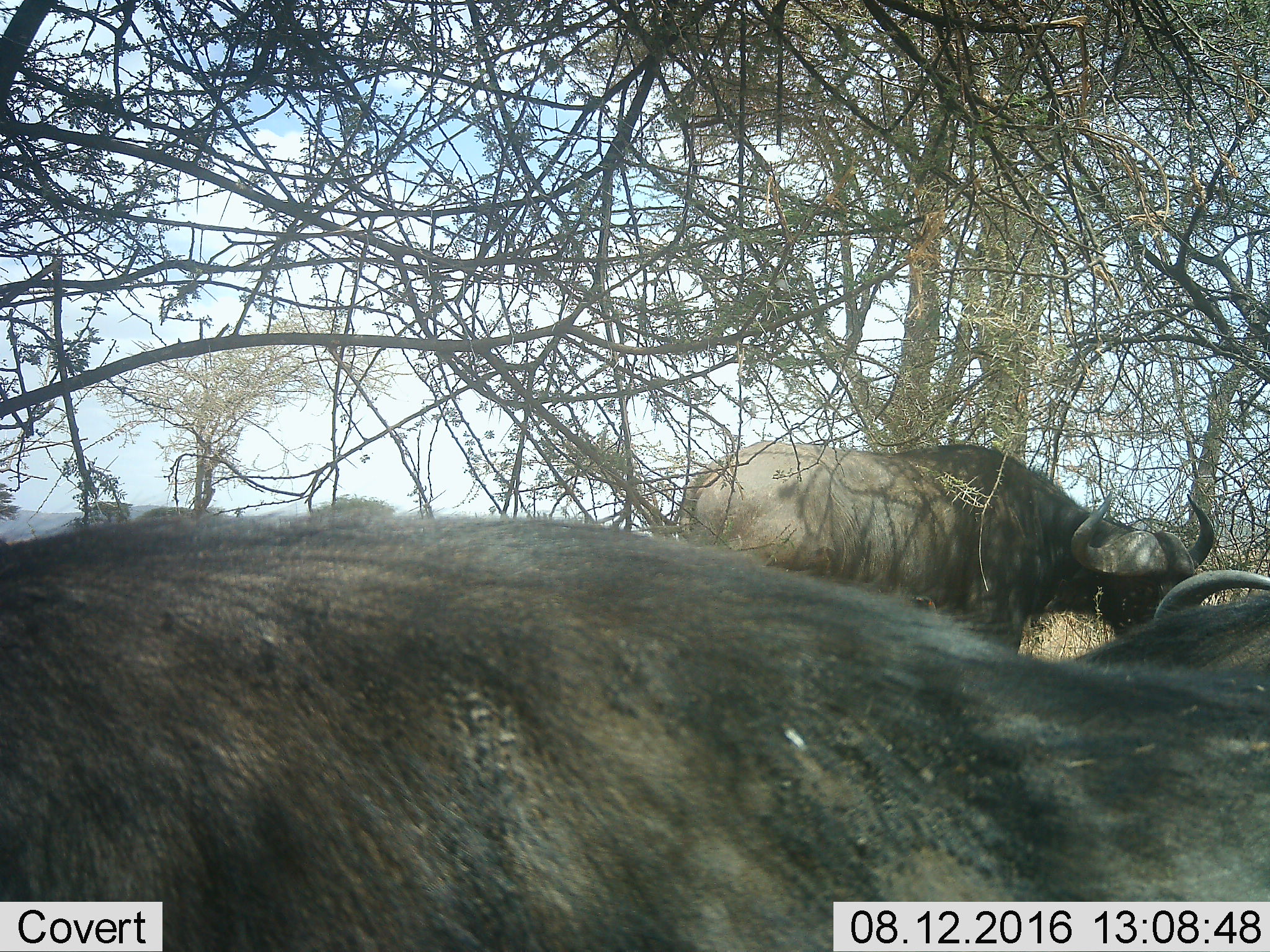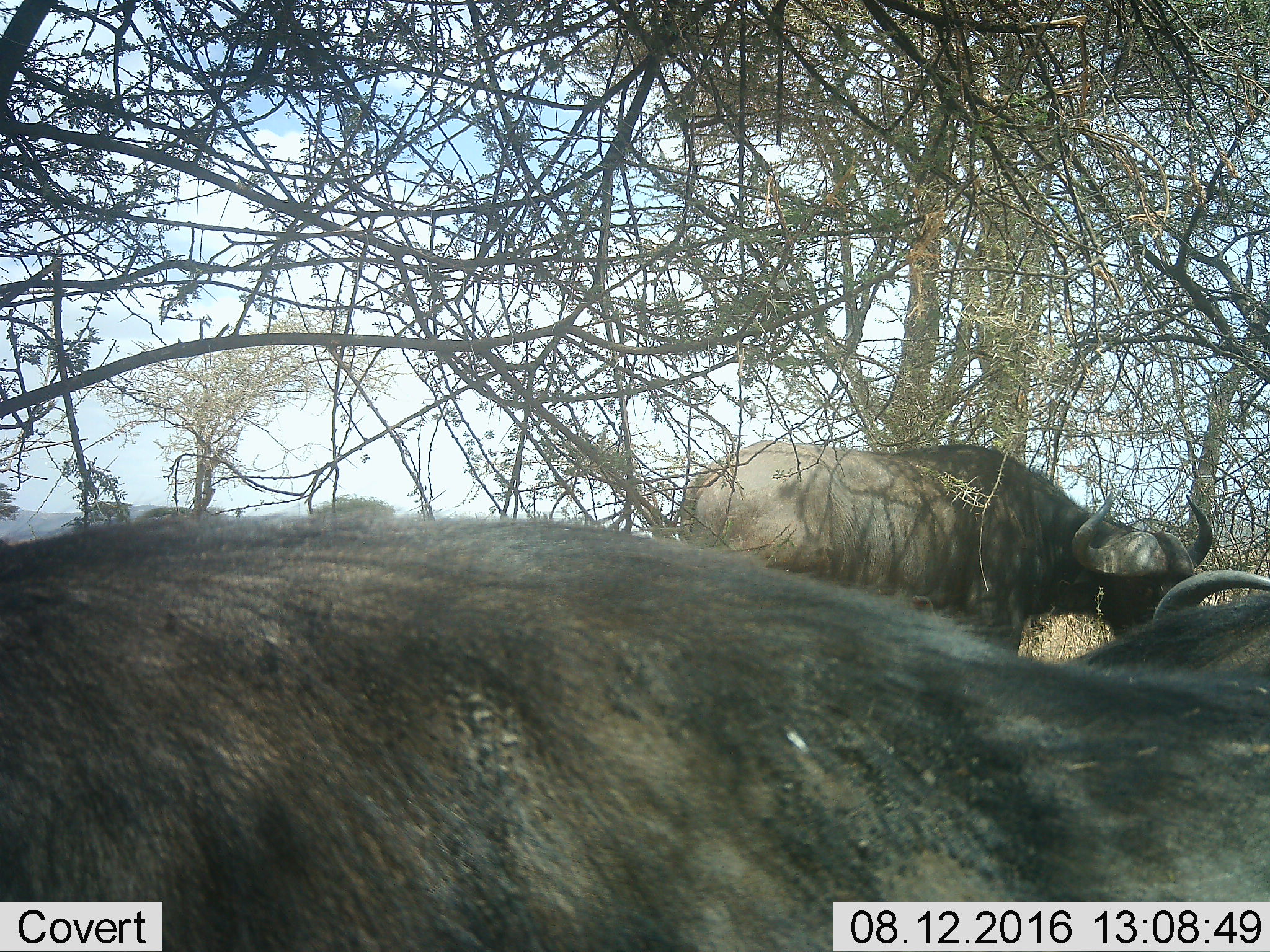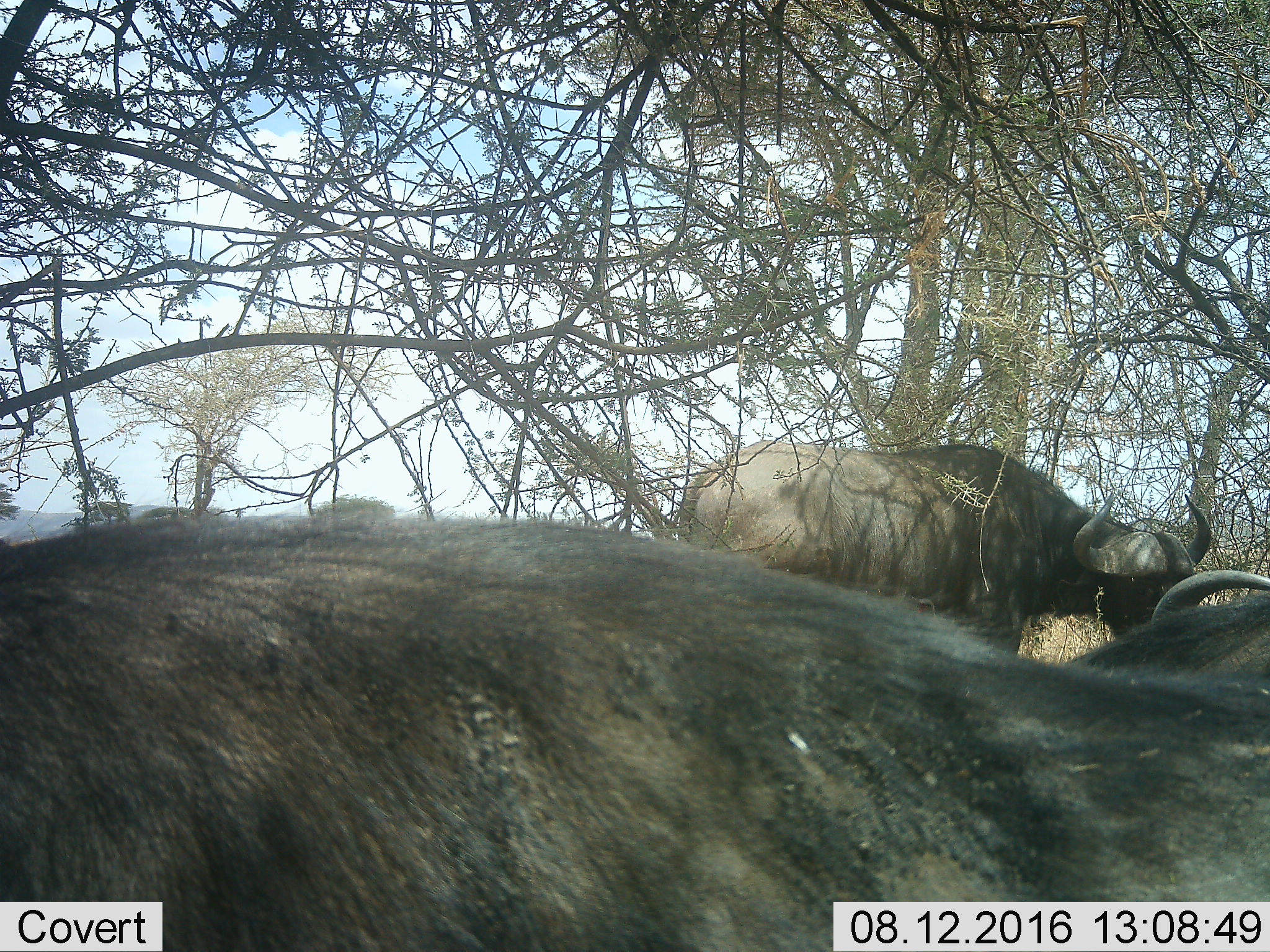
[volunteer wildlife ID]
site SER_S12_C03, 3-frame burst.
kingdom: Animalia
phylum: Chordata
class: Mammalia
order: Artiodactyla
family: Bovidae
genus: Syncerus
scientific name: Syncerus caffer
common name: african buffalo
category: buffalo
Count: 2.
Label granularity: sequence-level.